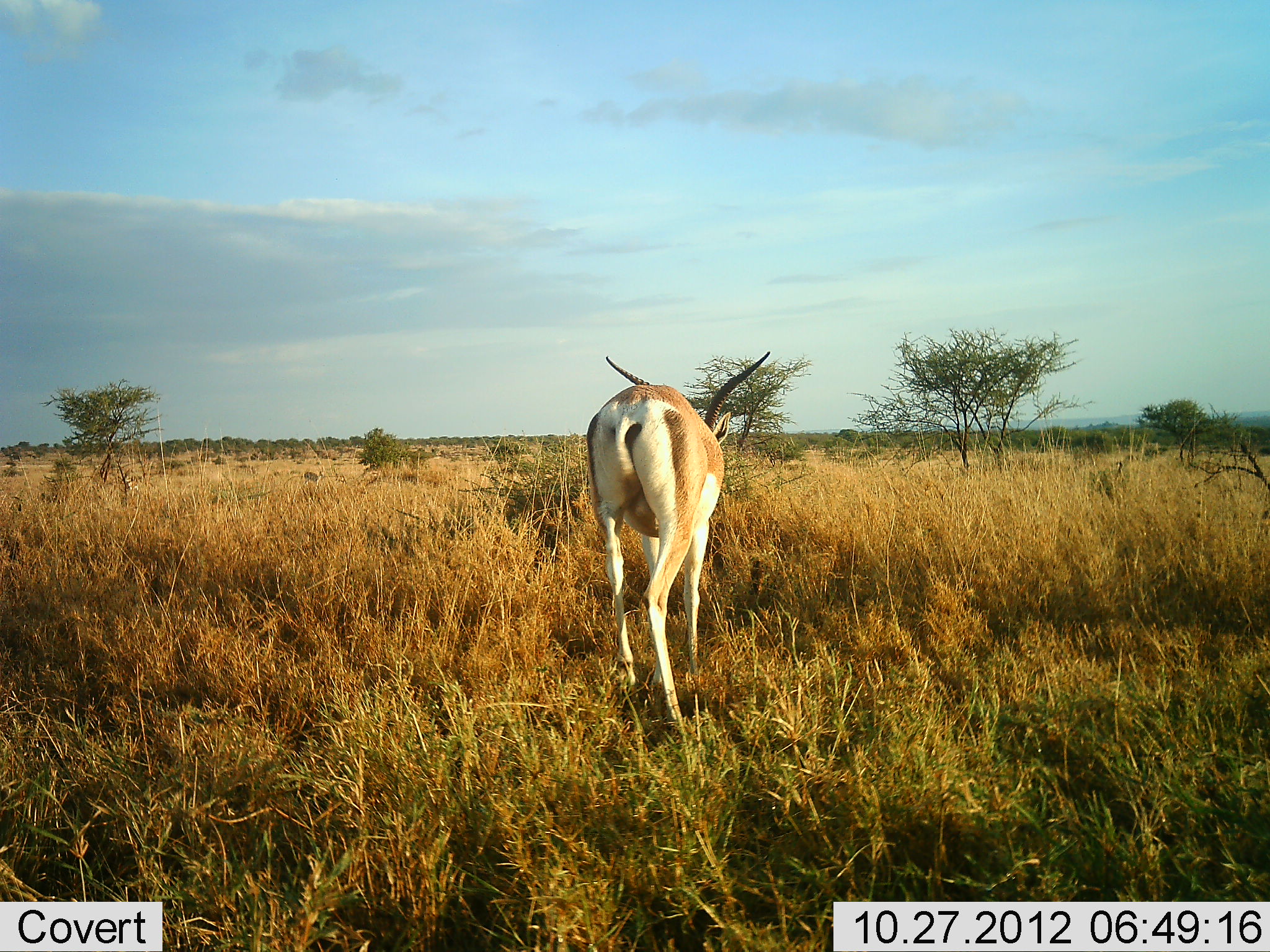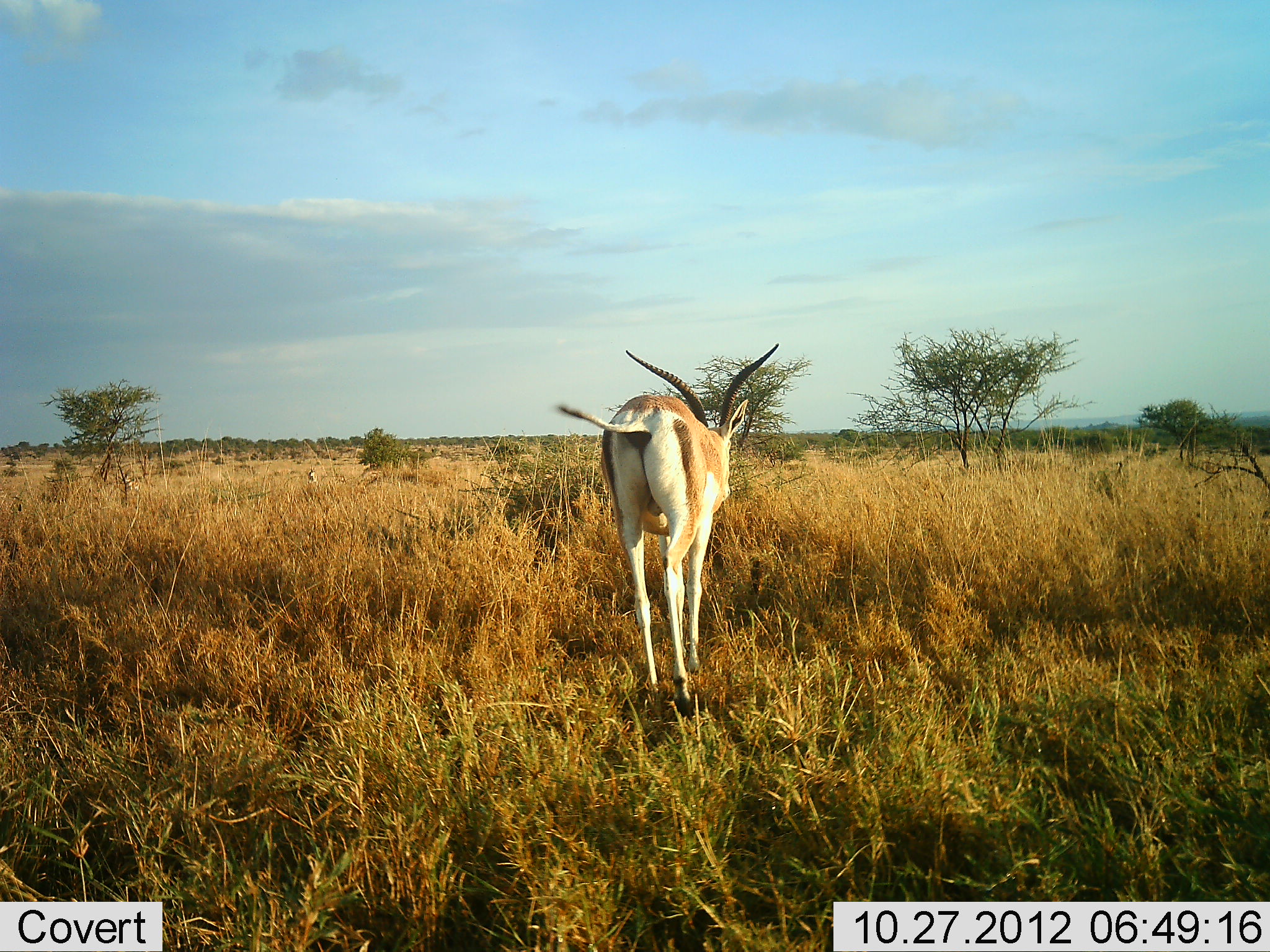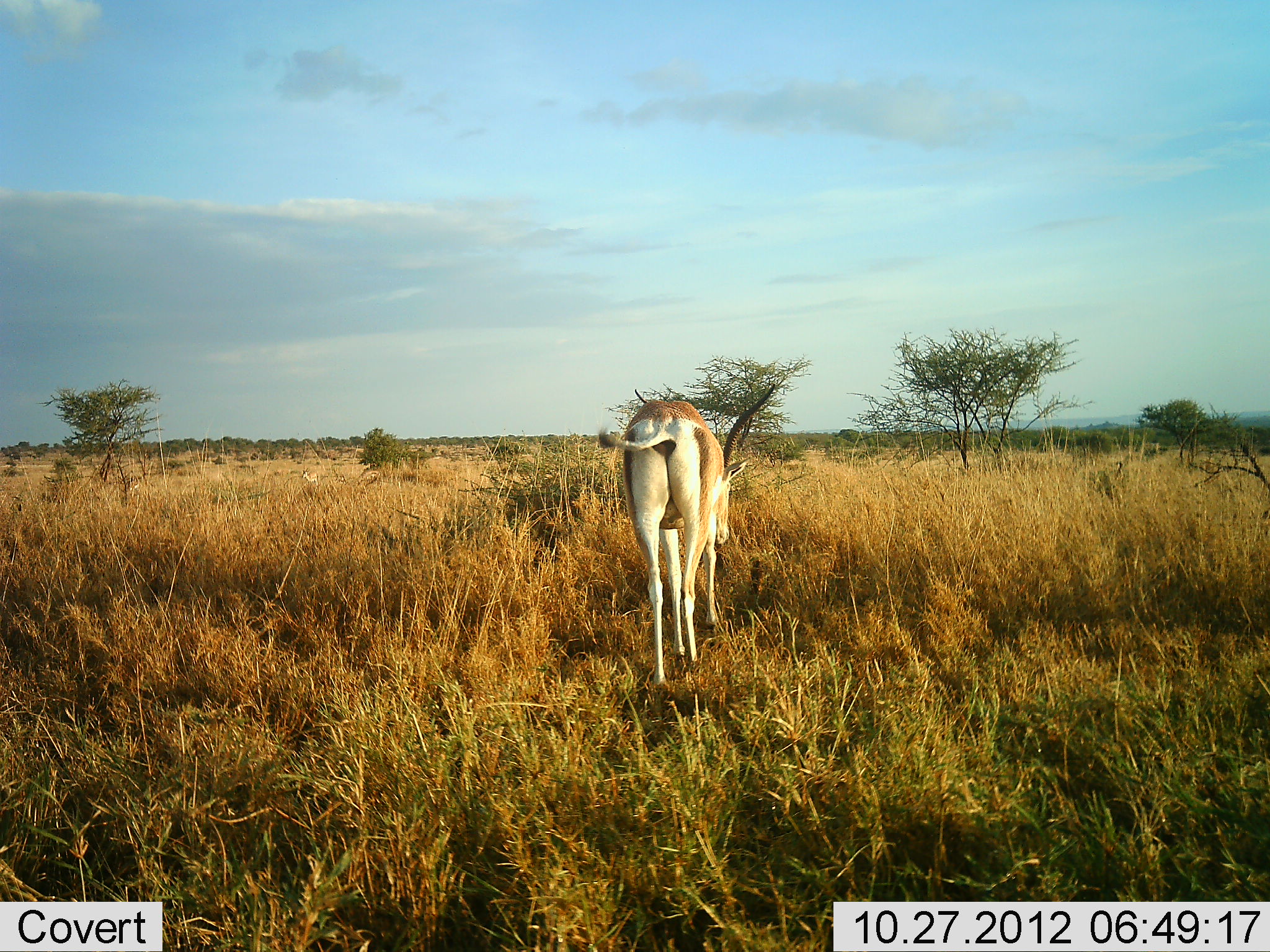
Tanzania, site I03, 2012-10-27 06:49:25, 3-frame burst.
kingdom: Animalia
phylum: Chordata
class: Mammalia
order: Artiodactyla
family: Bovidae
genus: Nanger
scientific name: Nanger granti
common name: grant's gazelle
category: gazellegrants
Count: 1.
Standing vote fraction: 20%.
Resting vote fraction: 0%.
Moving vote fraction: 90%.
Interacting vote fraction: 0%.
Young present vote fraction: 0%.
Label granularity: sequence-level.